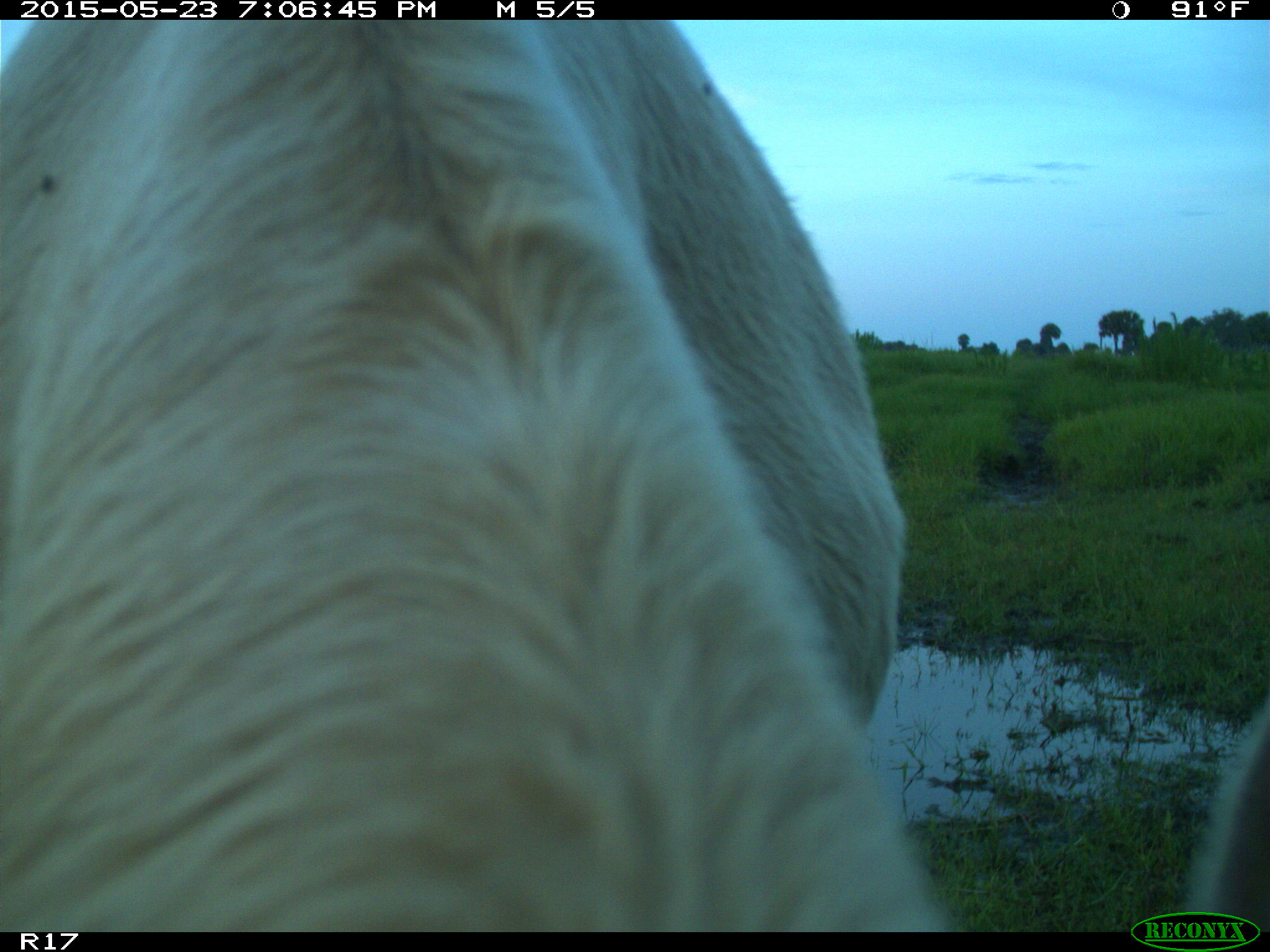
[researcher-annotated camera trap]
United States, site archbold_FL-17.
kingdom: Animalia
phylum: Chordata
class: Mammalia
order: Artiodactyla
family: Bovidae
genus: Bos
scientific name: Bos taurus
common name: domestic cow